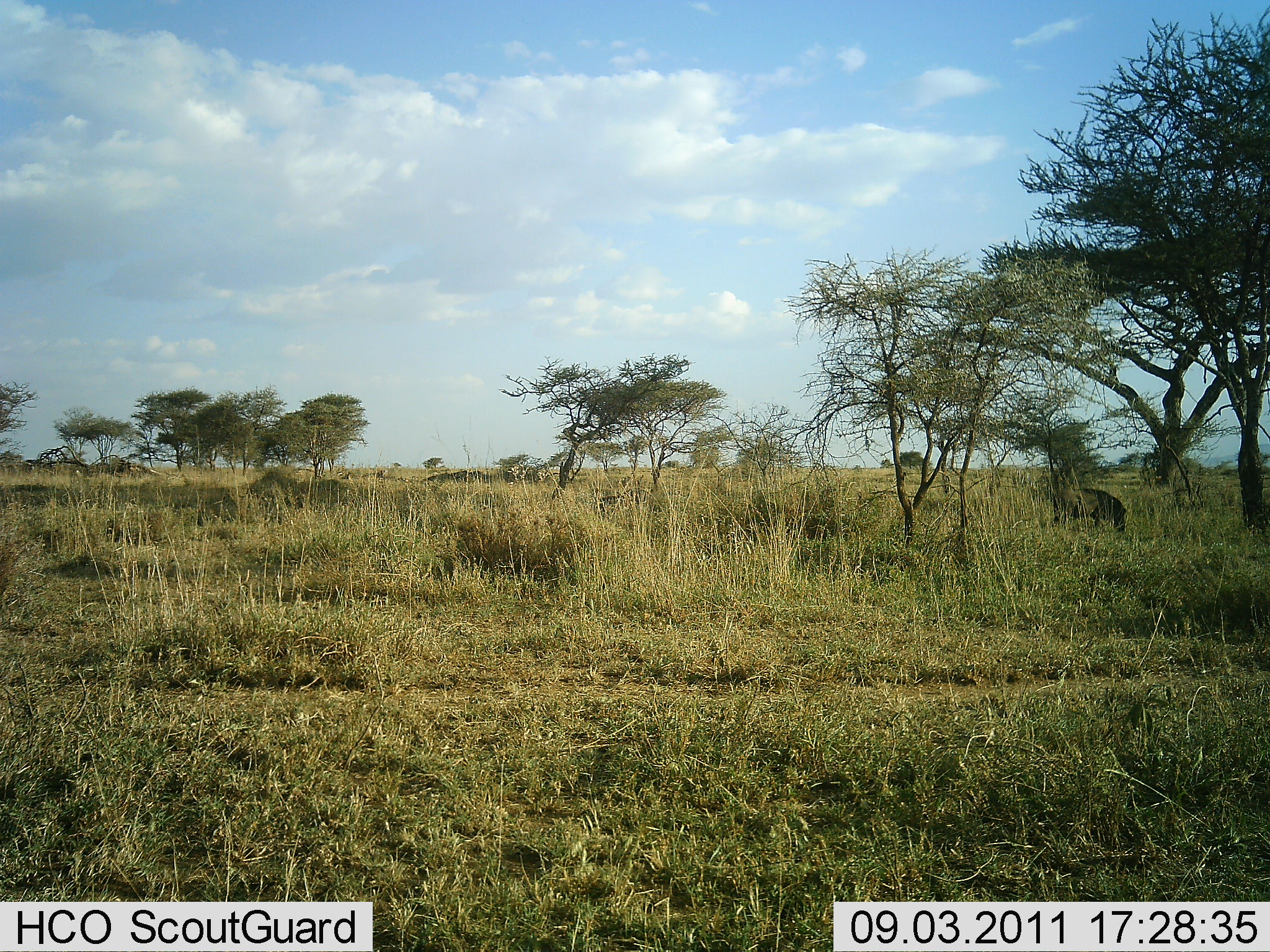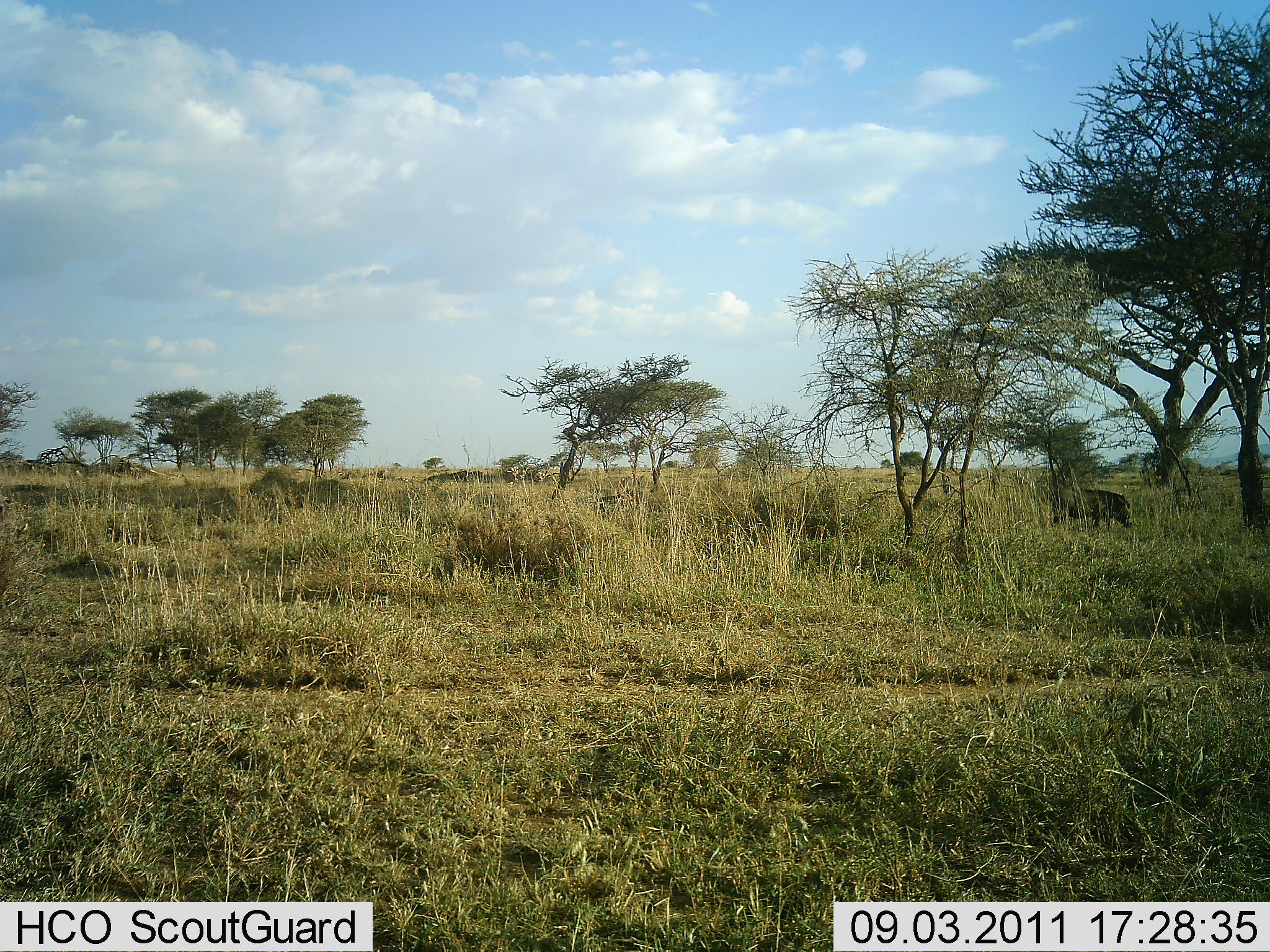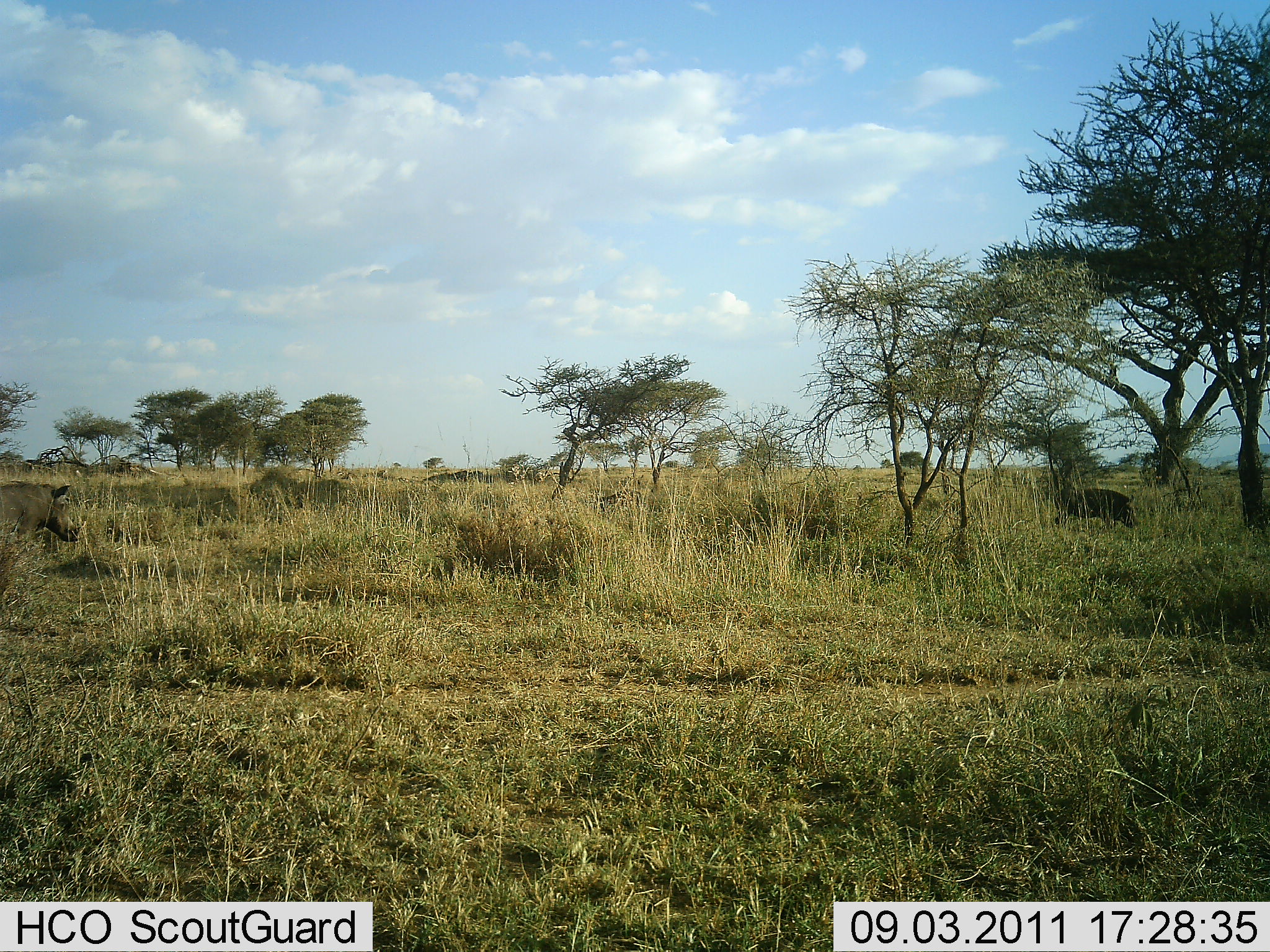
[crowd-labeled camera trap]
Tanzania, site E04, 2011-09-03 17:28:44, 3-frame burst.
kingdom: Animalia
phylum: Chordata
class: Mammalia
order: Artiodactyla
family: Suidae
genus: Phacochoerus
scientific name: Phacochoerus africanus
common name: warthog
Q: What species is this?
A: Warthog (Phacochoerus africanus).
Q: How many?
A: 2.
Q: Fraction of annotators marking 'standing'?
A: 33%.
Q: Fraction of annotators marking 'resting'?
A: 0%.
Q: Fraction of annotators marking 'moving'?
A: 75%.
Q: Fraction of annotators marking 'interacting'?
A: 0%.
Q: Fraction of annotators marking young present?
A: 0%.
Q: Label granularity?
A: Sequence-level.